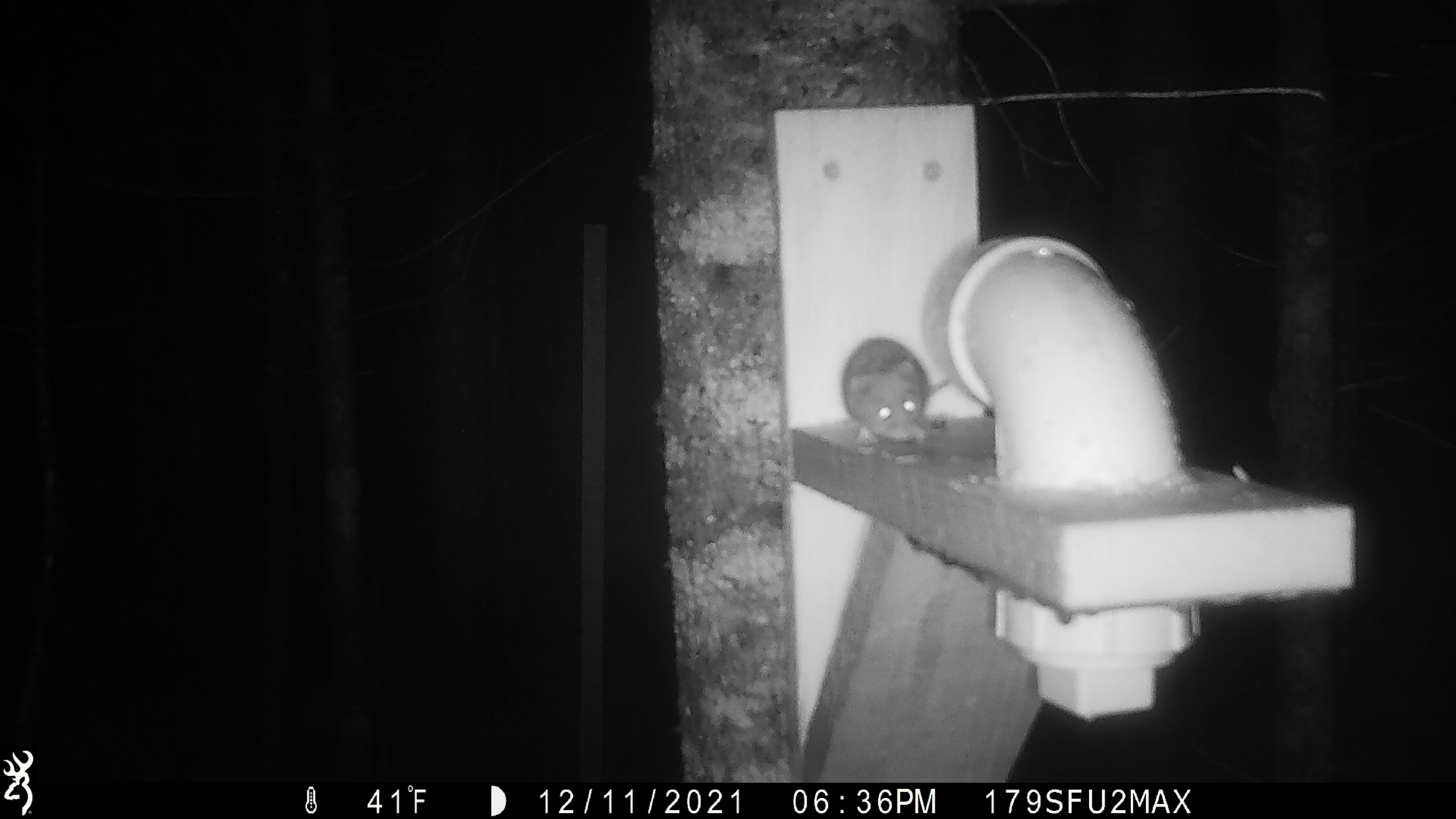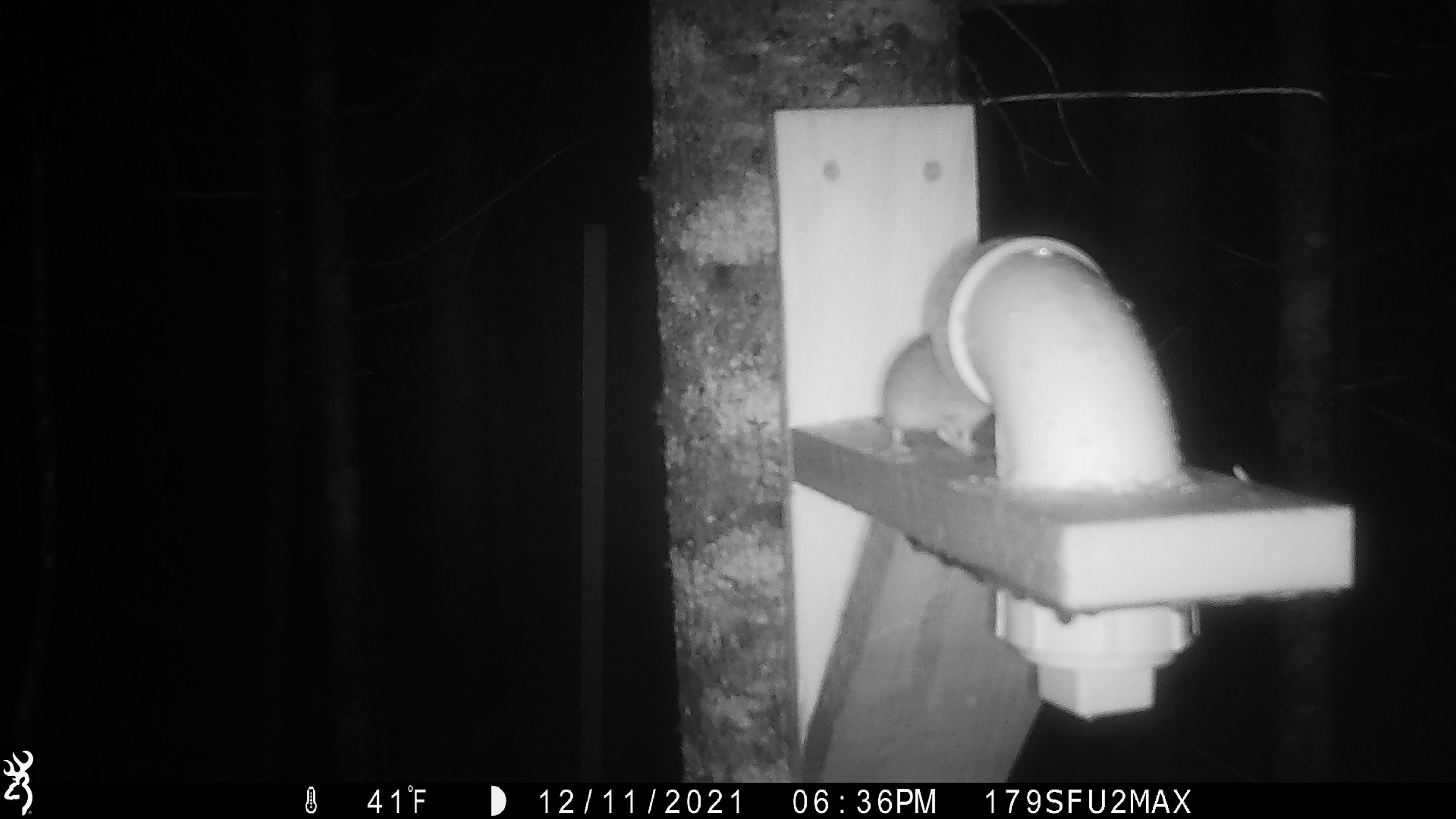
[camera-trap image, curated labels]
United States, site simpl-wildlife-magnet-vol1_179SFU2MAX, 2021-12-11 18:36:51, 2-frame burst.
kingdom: Animalia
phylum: Chordata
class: Mammalia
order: Rodentia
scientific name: Rodentia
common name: mouse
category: mouse sp.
Mouse sp. (mouse) (Rodentia).